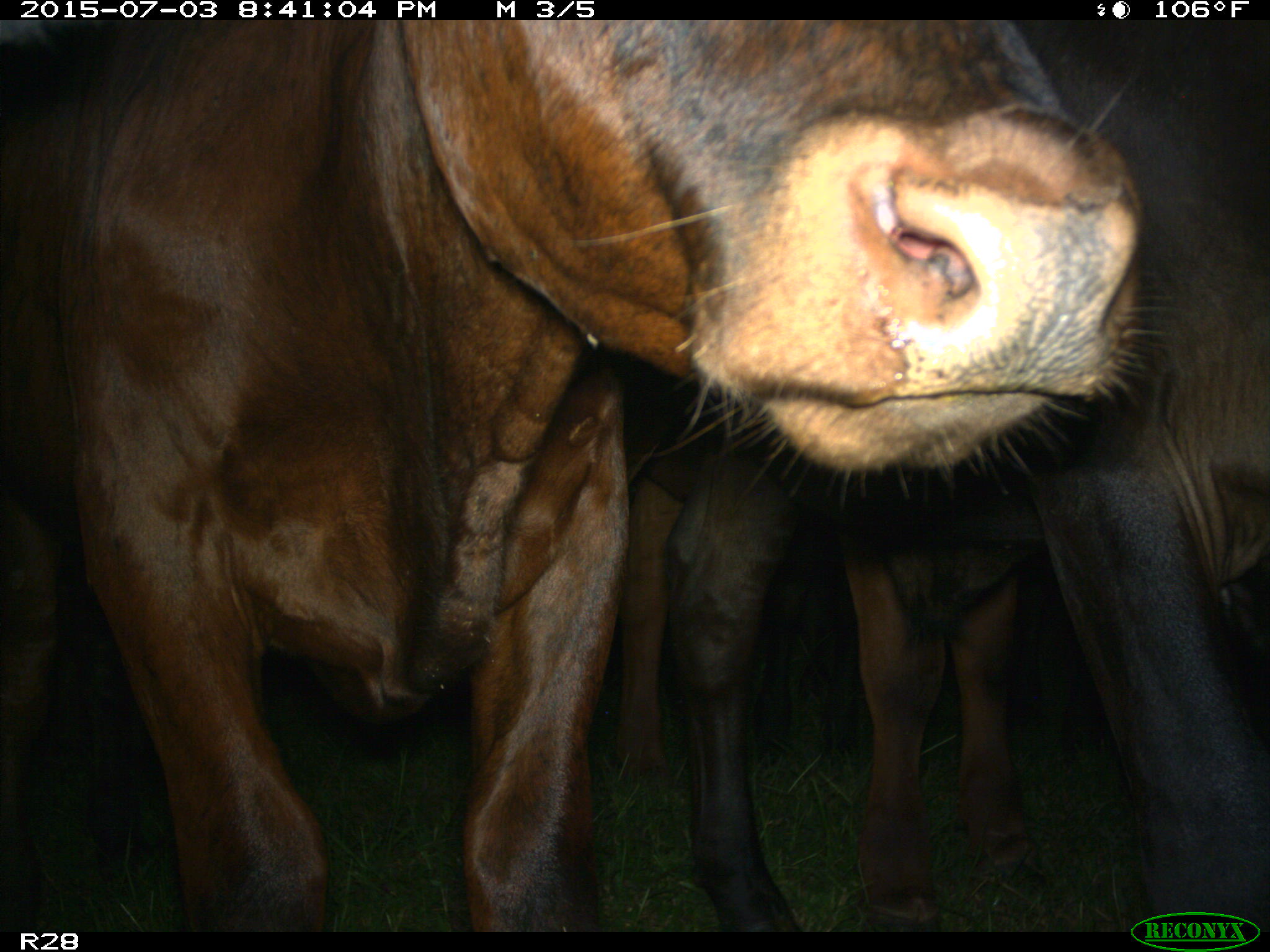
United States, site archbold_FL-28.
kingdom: Animalia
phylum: Chordata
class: Mammalia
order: Artiodactyla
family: Bovidae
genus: Bos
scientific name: Bos taurus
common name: domestic cow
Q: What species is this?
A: Bos taurus (domestic cow).